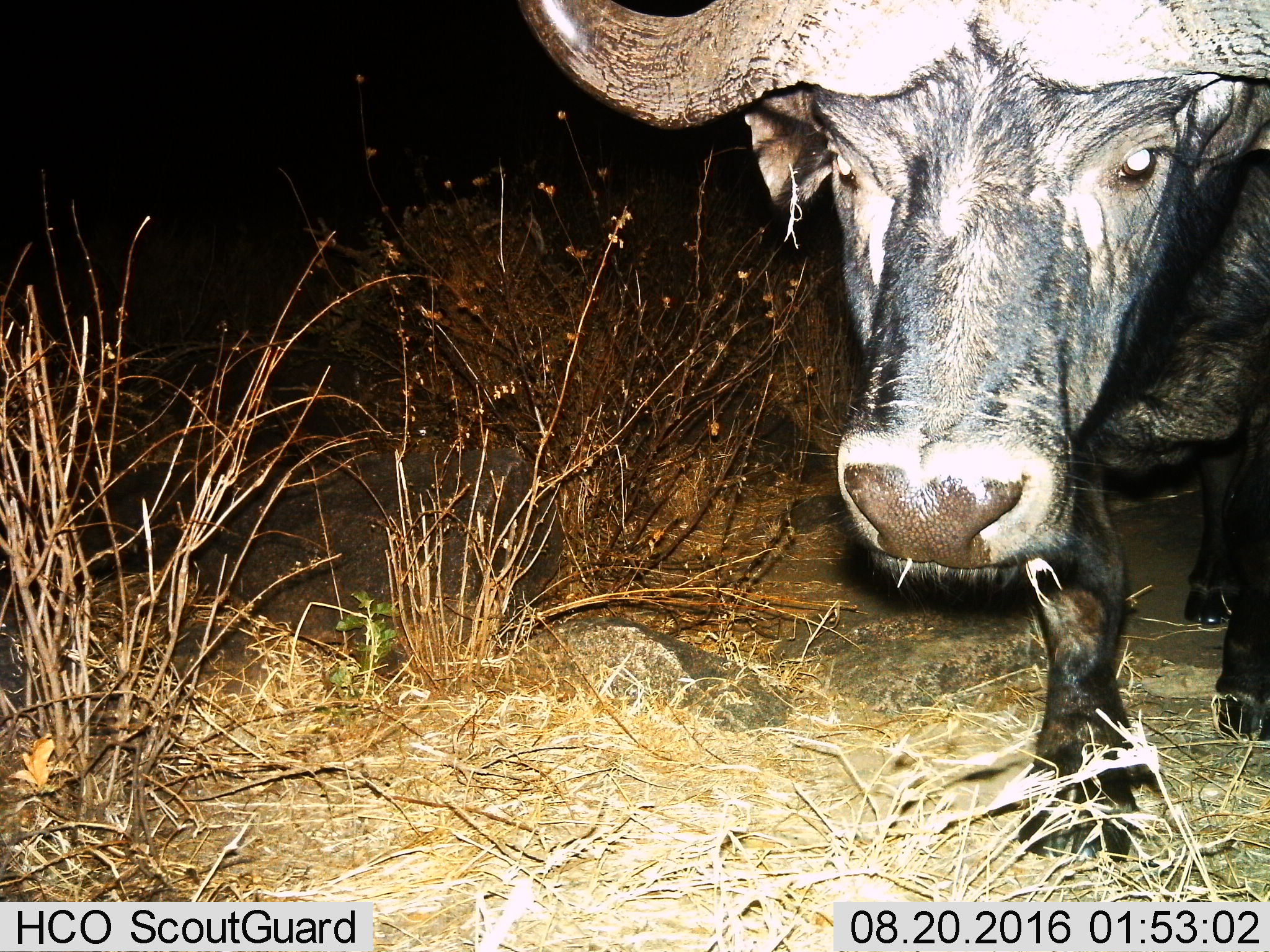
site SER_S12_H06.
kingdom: Animalia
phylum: Chordata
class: Mammalia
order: Artiodactyla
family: Bovidae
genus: Syncerus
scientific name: Syncerus caffer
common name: african buffalo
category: buffalo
Buffalo (african buffalo) (Syncerus caffer), count 1. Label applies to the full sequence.